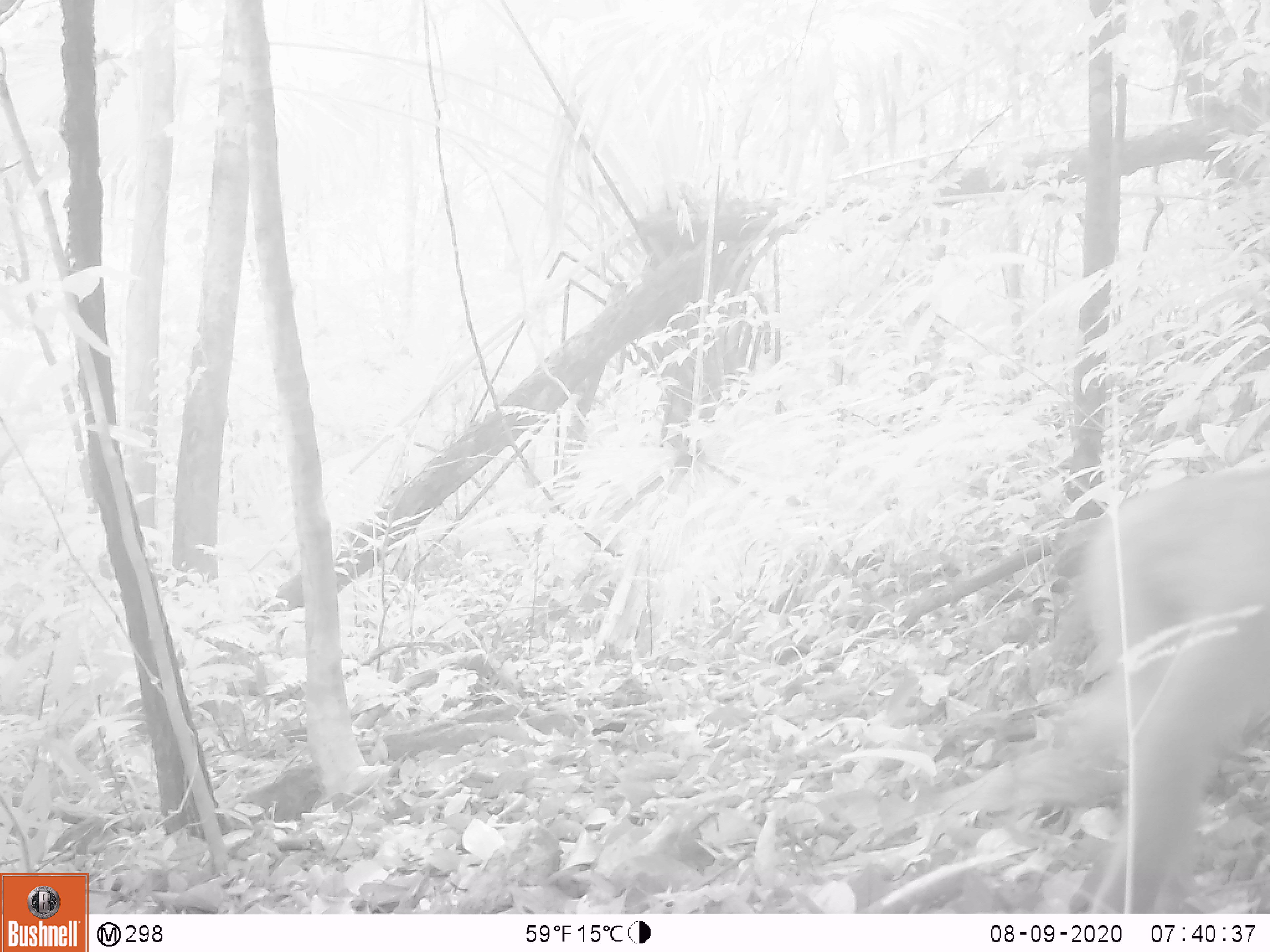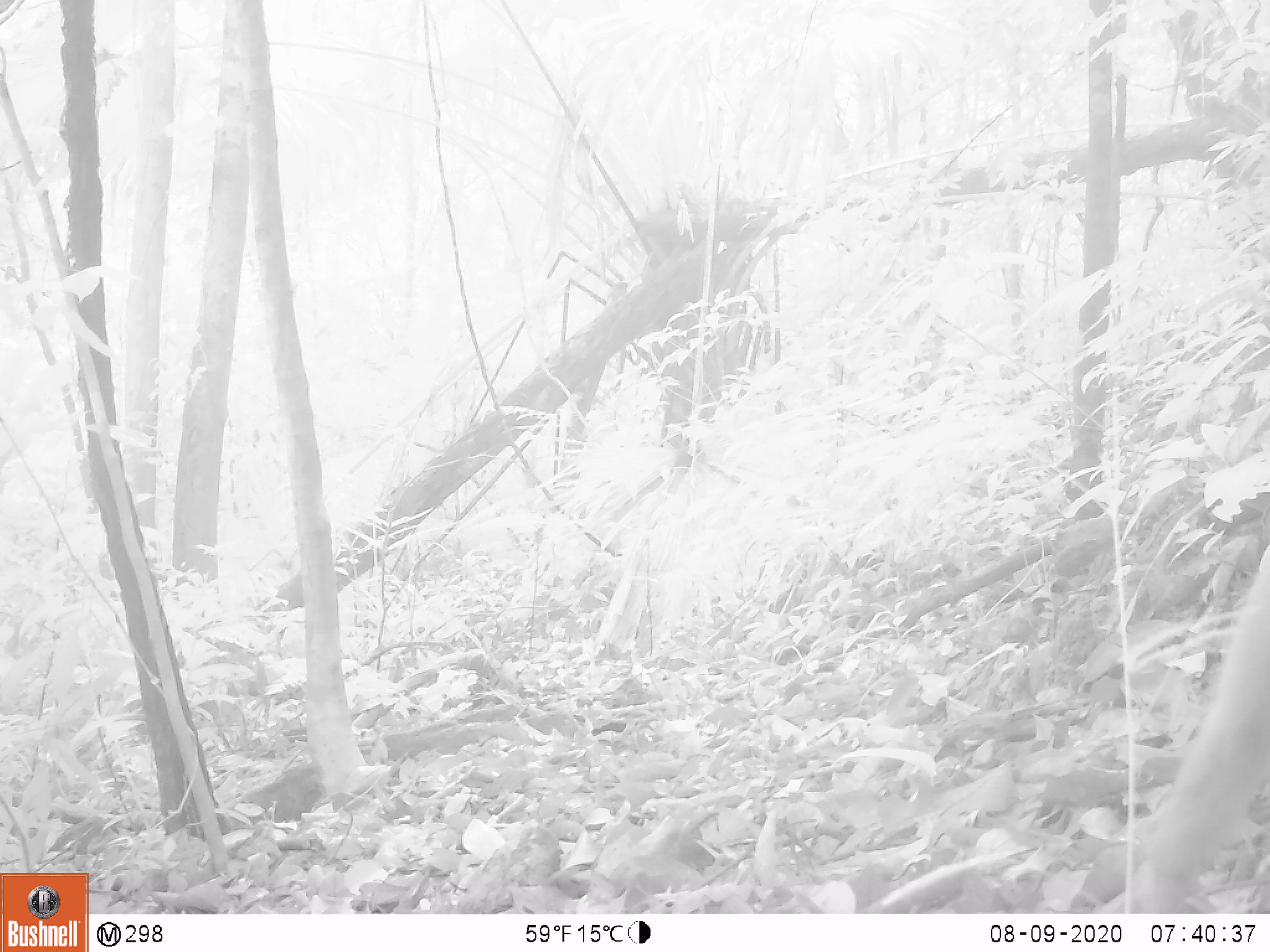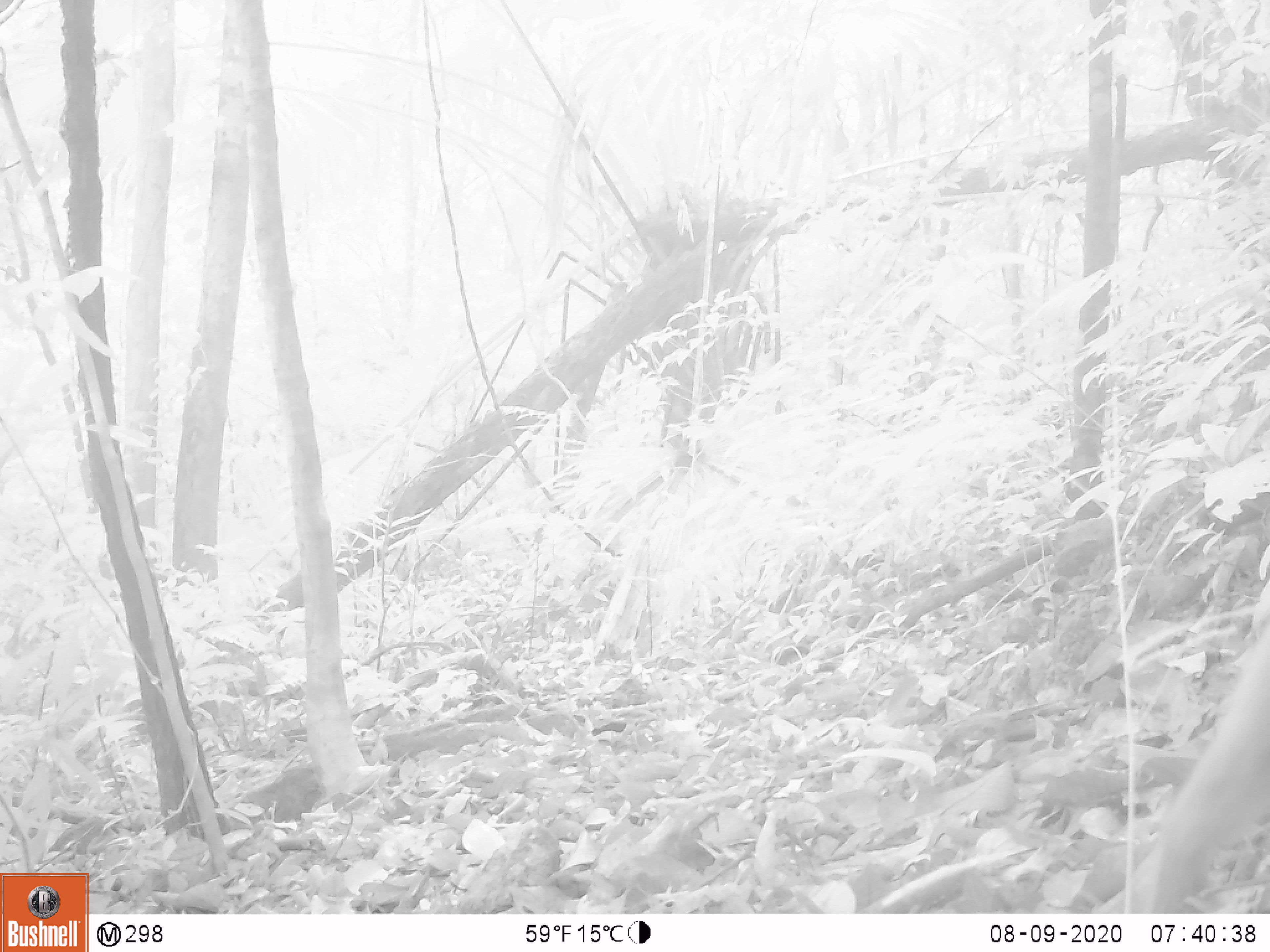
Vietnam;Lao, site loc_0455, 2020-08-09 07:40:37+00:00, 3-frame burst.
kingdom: Animalia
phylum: Chordata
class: Mammalia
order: Primates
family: Cercopithecidae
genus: Macaca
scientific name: Macaca nemestrina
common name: pig-tailed macaque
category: pig tailed macaque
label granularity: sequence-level